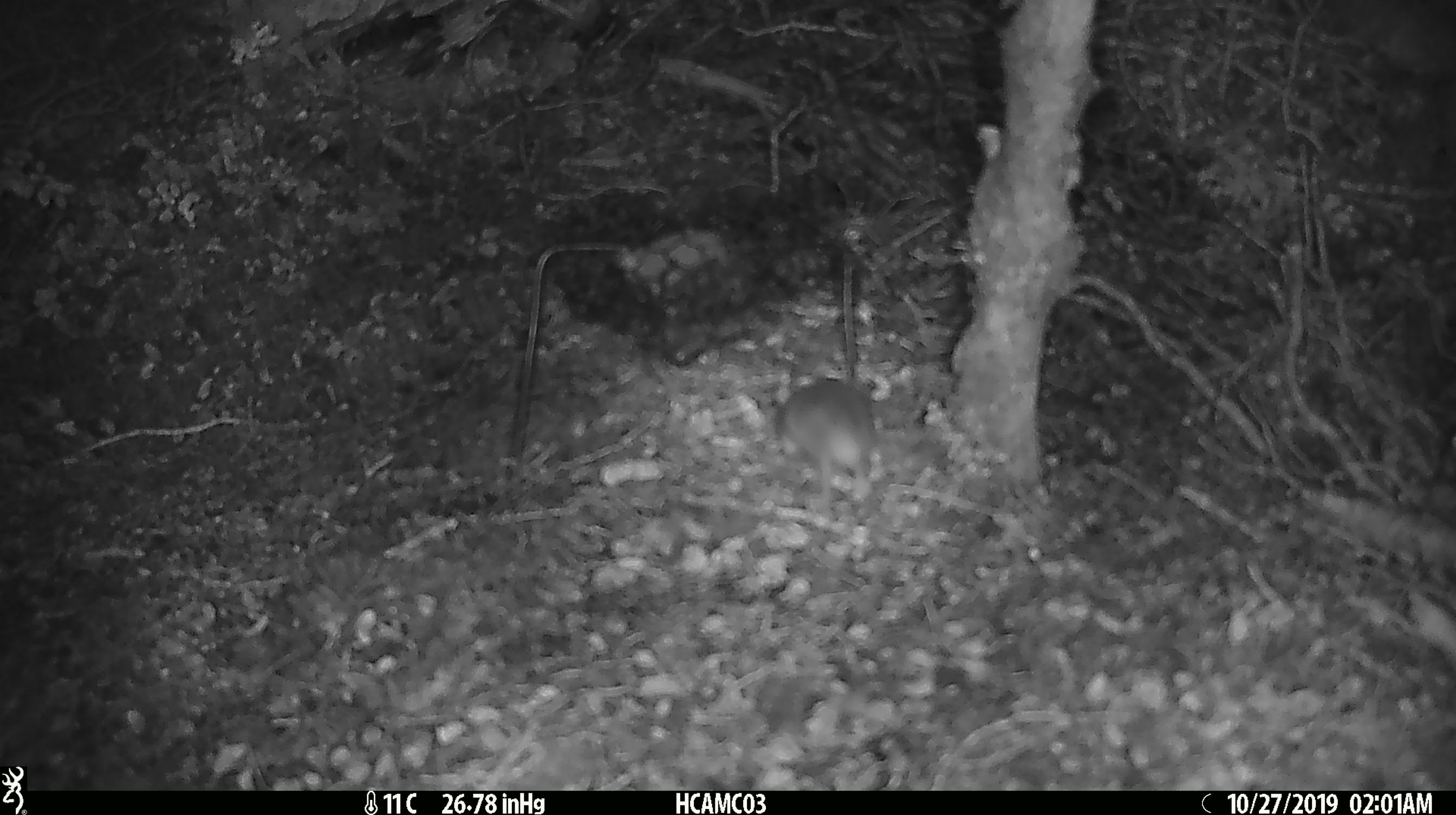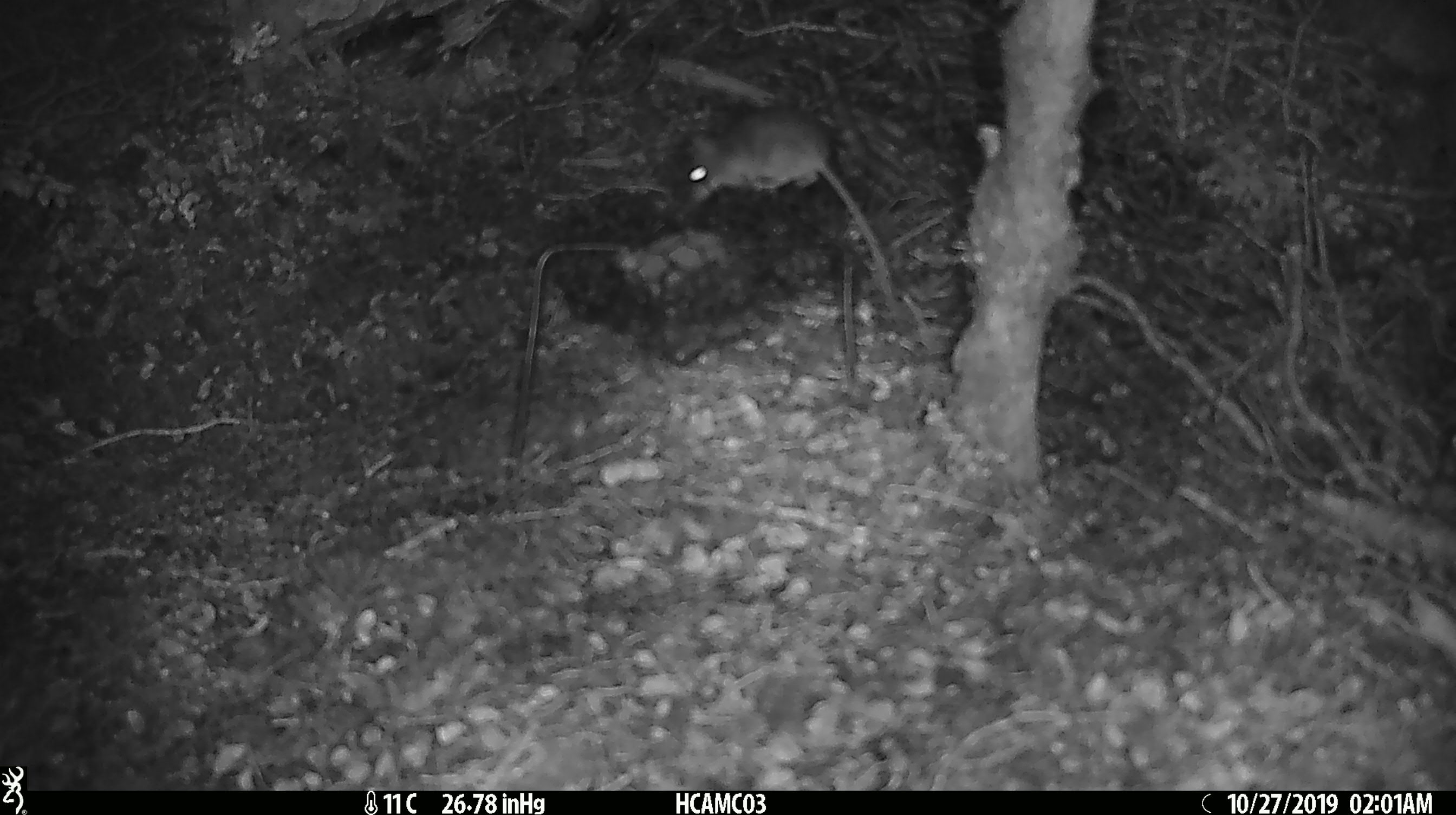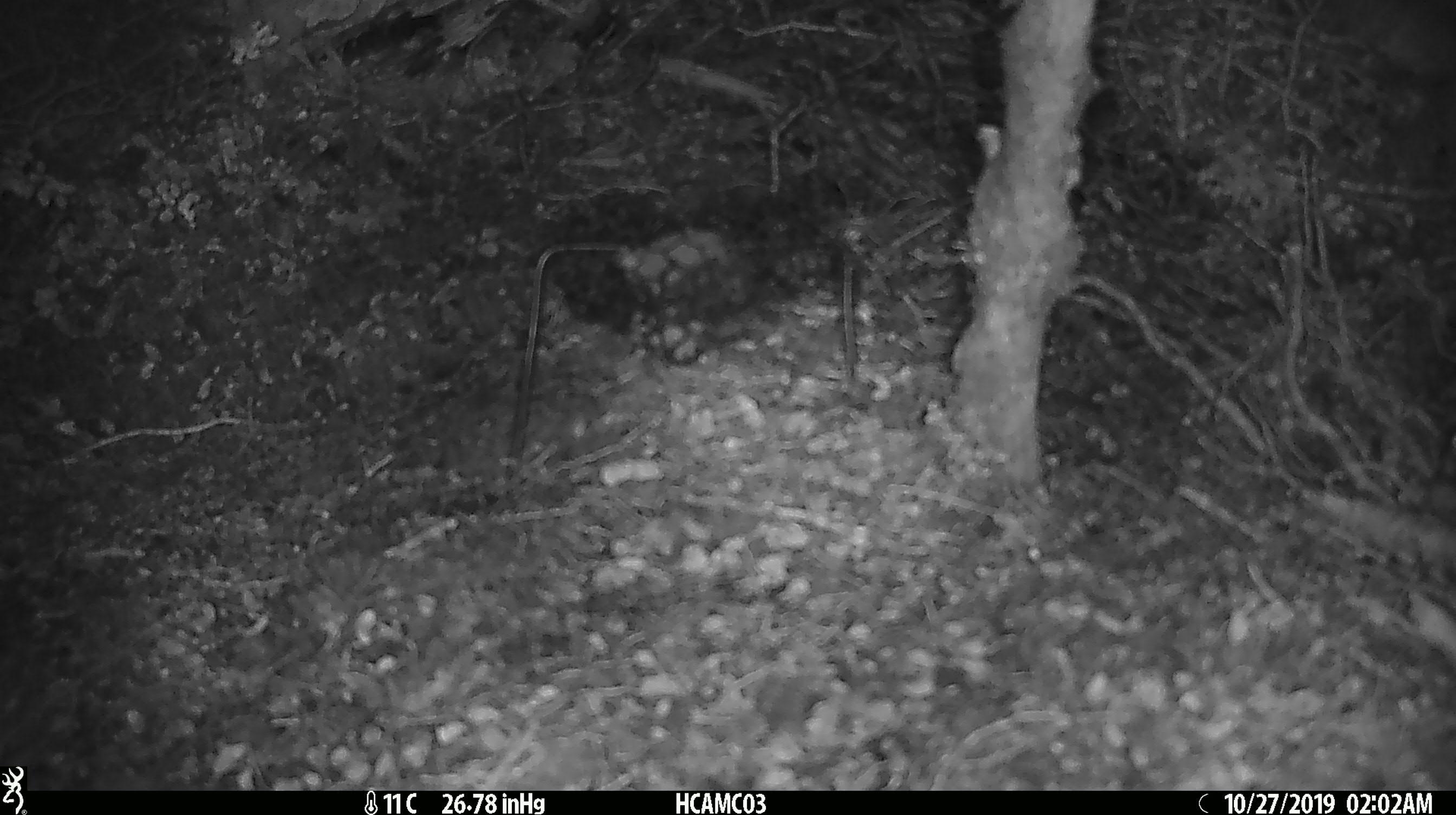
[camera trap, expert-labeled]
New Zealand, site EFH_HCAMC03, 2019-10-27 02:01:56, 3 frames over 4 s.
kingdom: Animalia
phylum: Chordata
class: Mammalia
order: Rodentia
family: Muridae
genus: Mus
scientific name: Mus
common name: mouse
Mouse (Mus).